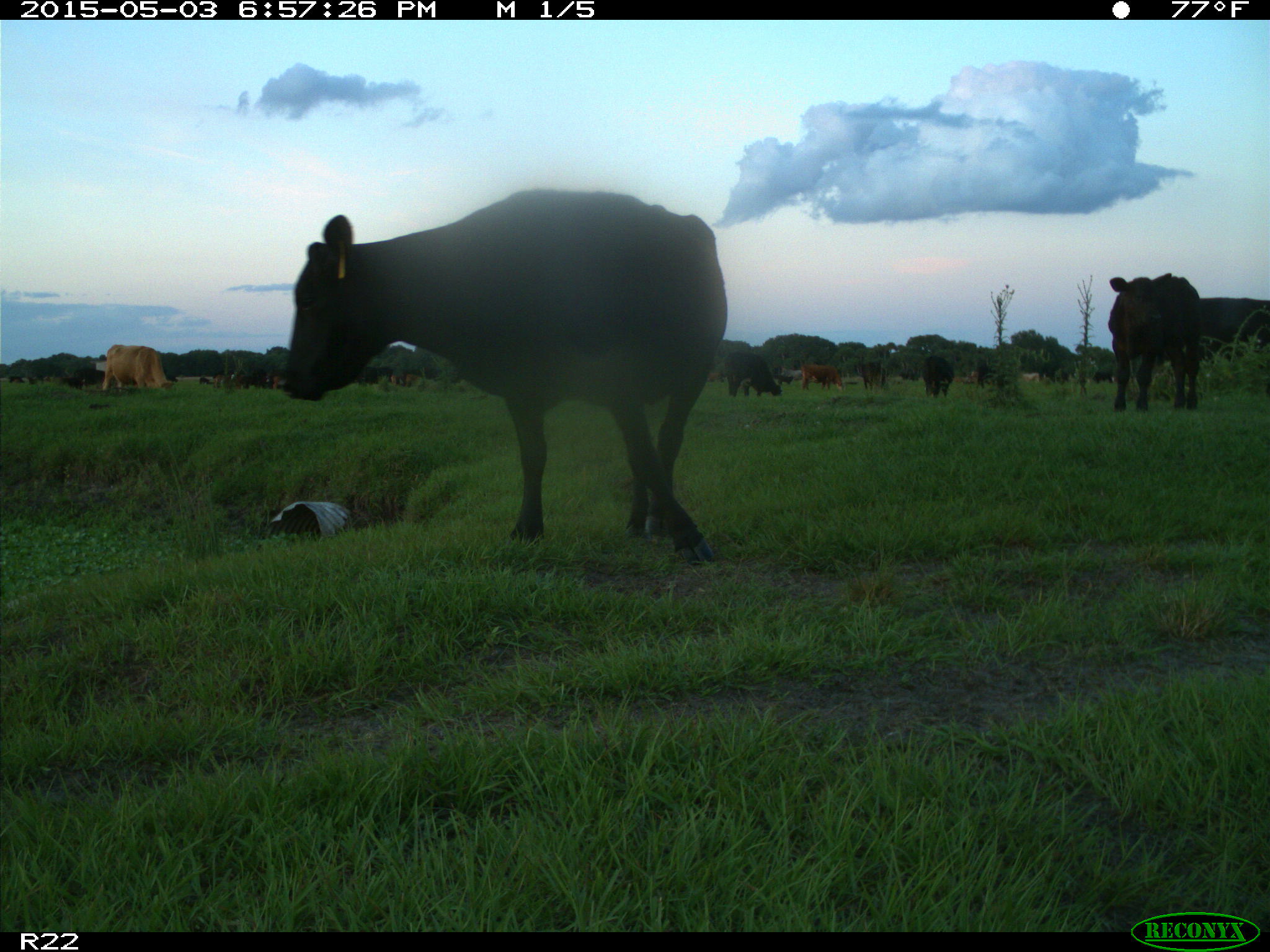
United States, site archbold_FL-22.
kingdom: Animalia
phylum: Chordata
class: Mammalia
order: Artiodactyla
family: Bovidae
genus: Bos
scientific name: Bos taurus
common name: domestic cow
Bos taurus (domestic cow).